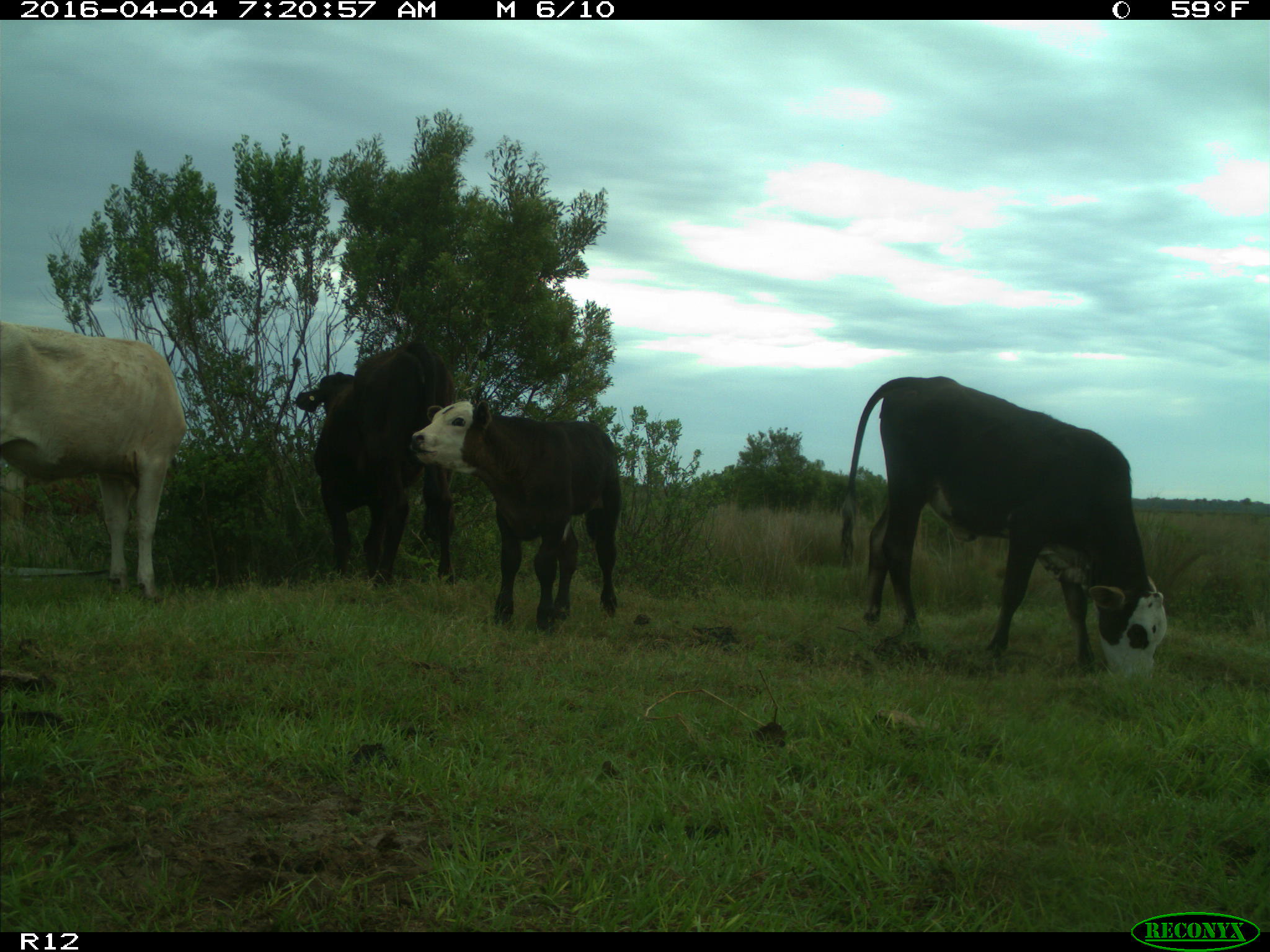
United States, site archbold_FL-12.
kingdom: Animalia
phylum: Chordata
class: Mammalia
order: Artiodactyla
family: Bovidae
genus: Bos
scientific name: Bos taurus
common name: domestic cow